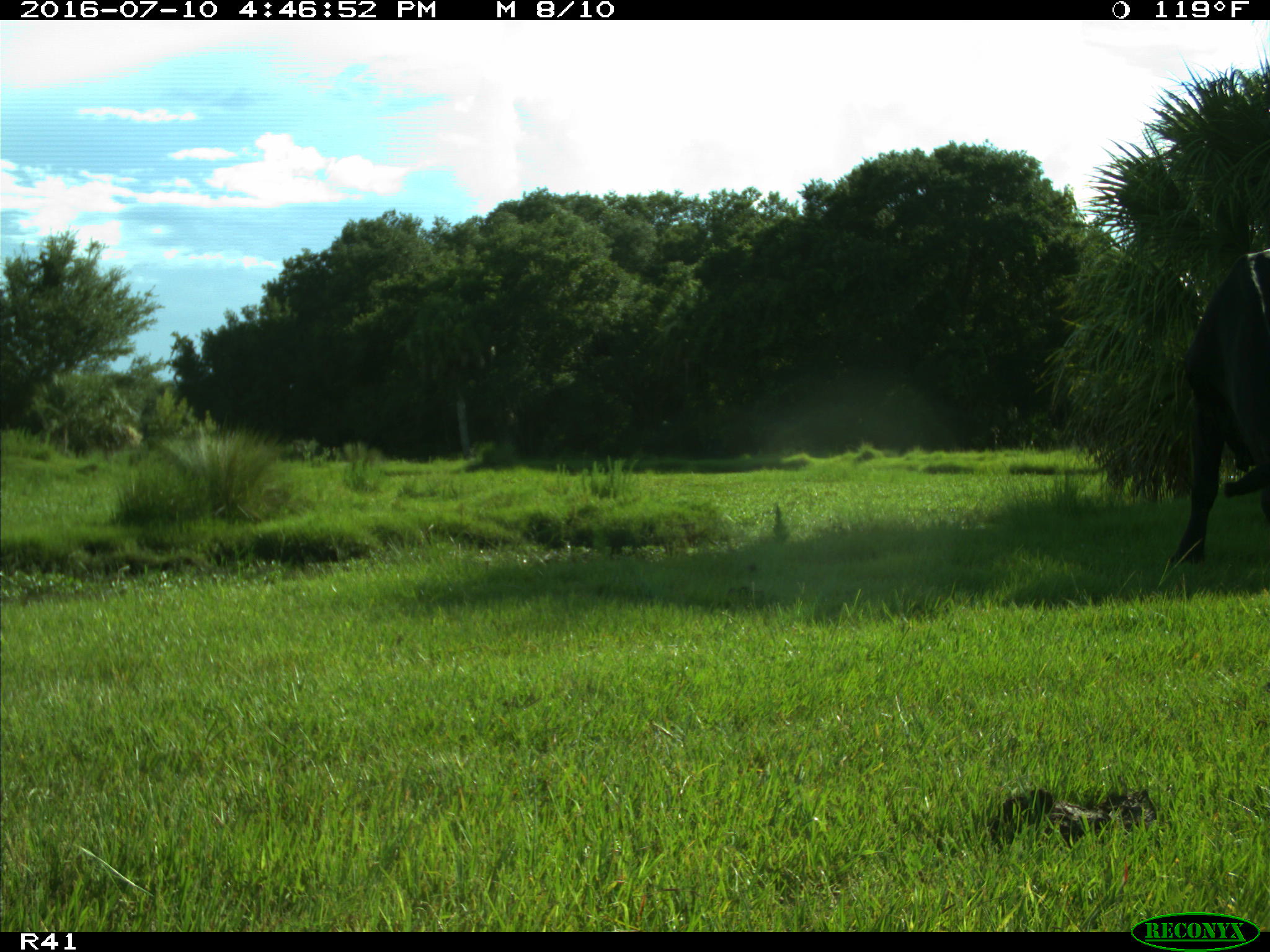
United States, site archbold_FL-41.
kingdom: Animalia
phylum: Chordata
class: Mammalia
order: Artiodactyla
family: Bovidae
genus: Bos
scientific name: Bos taurus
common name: domestic cow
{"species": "Bos taurus (domestic cow)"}